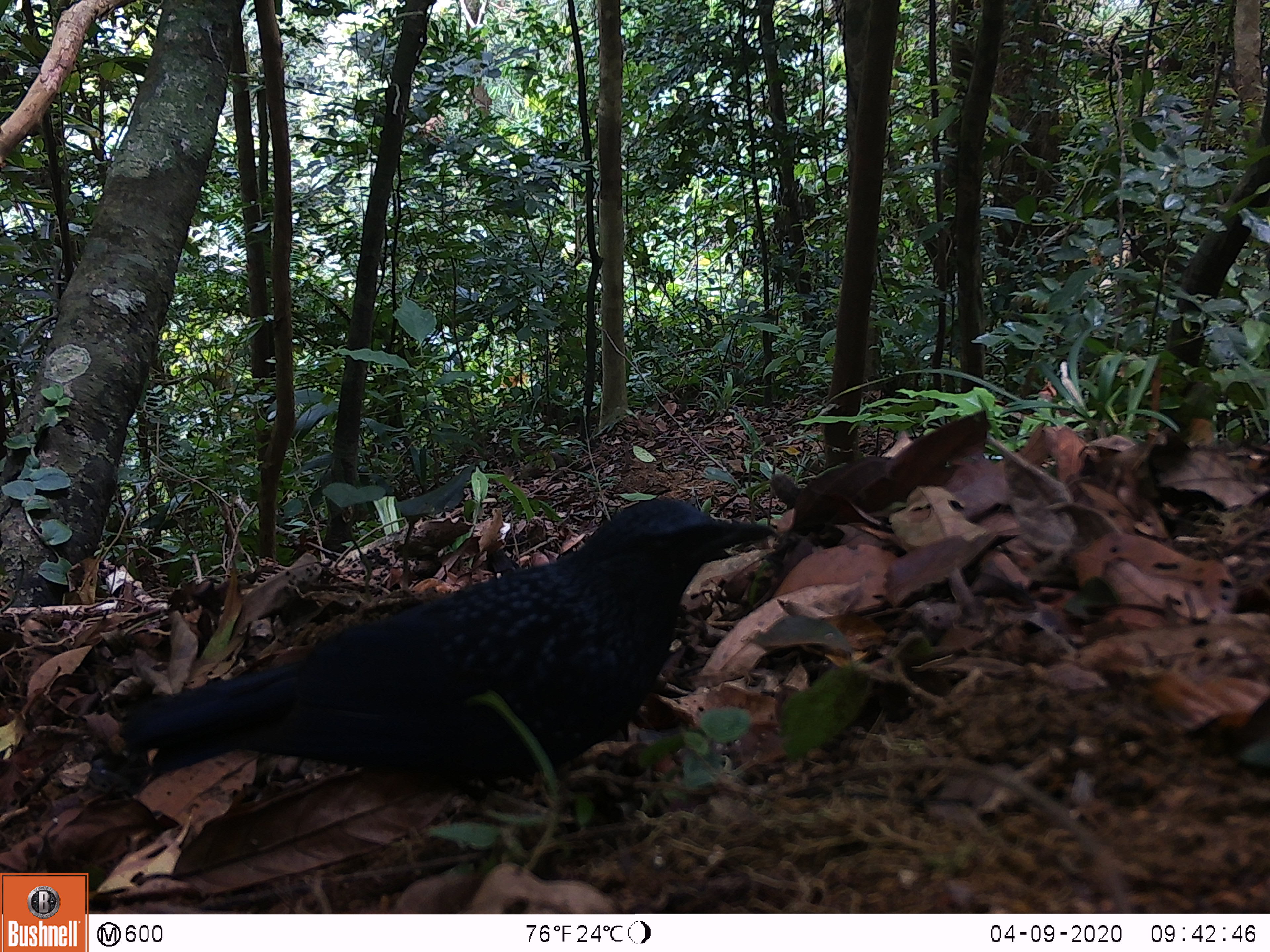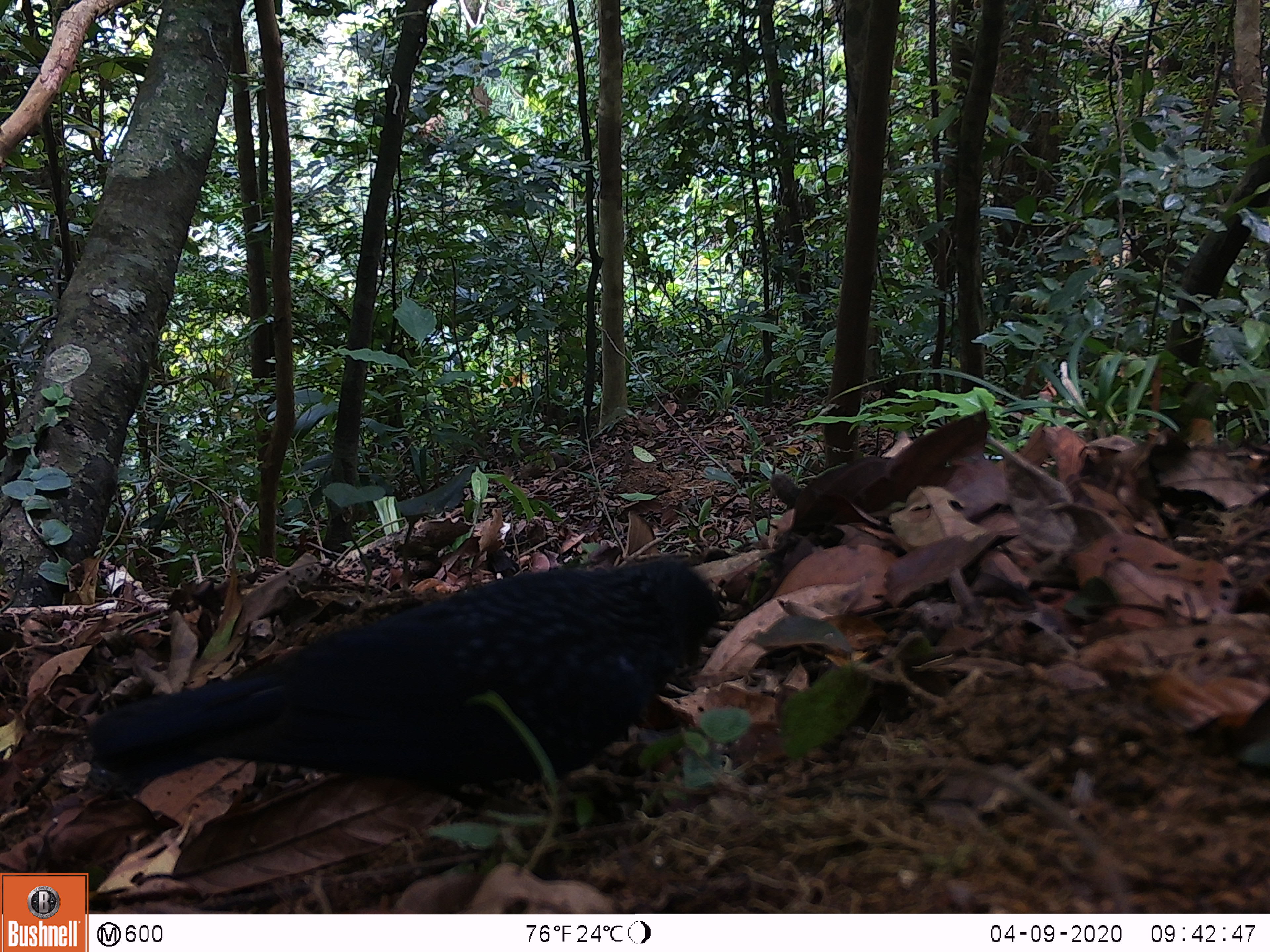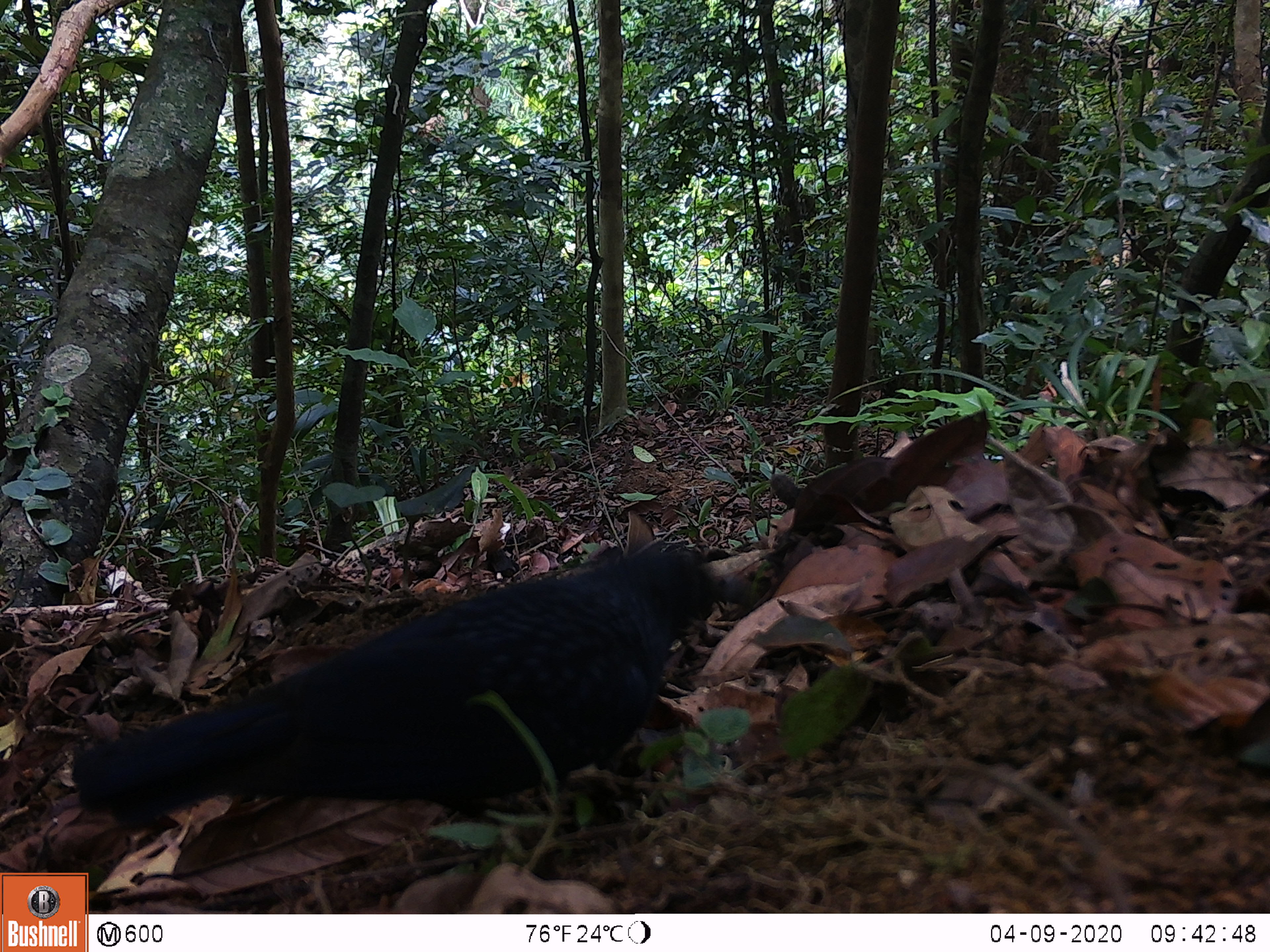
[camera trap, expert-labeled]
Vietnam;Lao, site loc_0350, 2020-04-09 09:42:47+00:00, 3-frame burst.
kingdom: Animalia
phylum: Chordata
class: Aves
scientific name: Aves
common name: bird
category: unidentified bird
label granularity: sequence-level